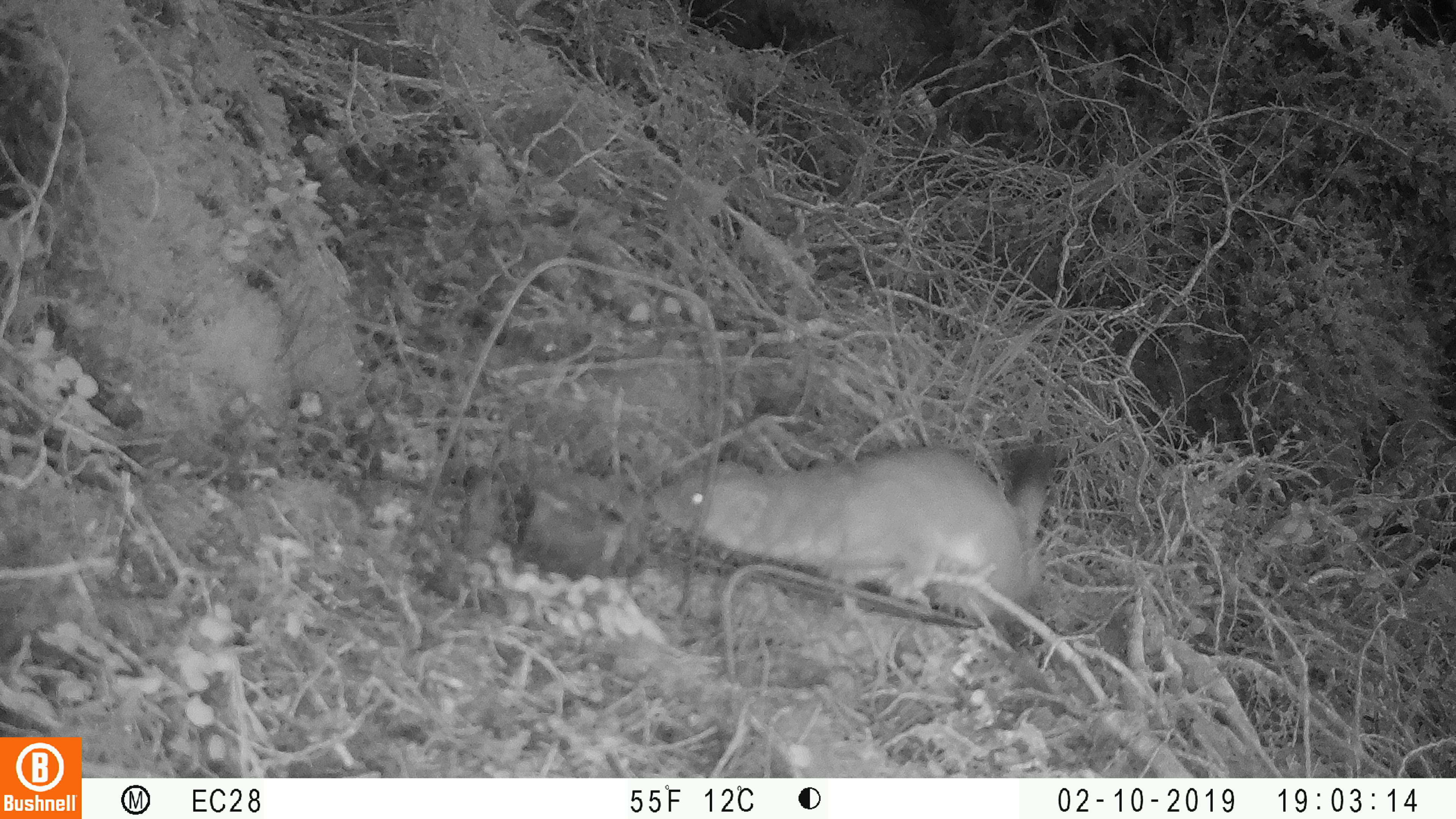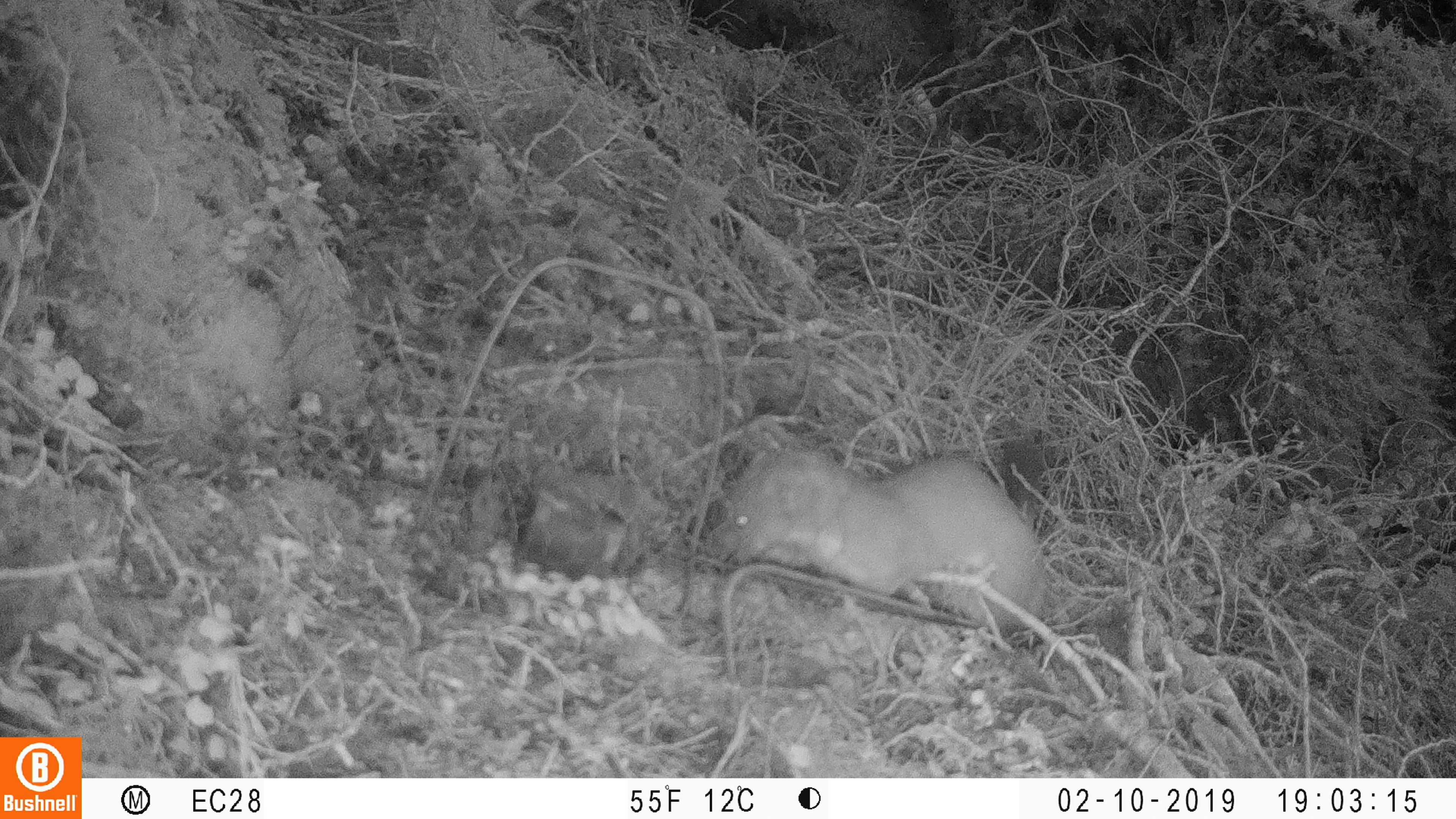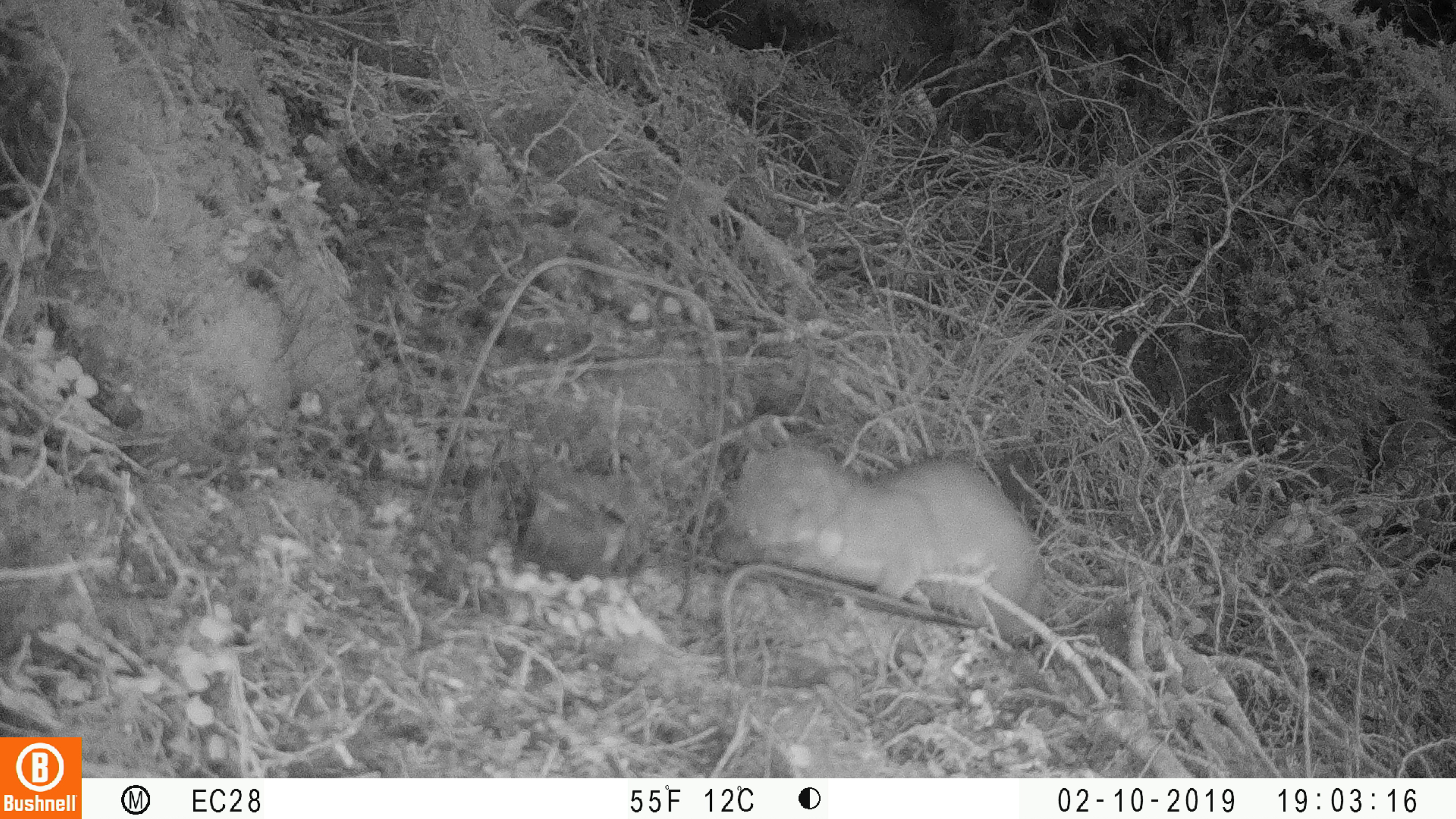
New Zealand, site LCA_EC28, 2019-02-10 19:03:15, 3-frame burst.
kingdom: Animalia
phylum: Chordata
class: Mammalia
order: Carnivora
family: Mustelidae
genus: Mustela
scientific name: Mustela erminea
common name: stoat